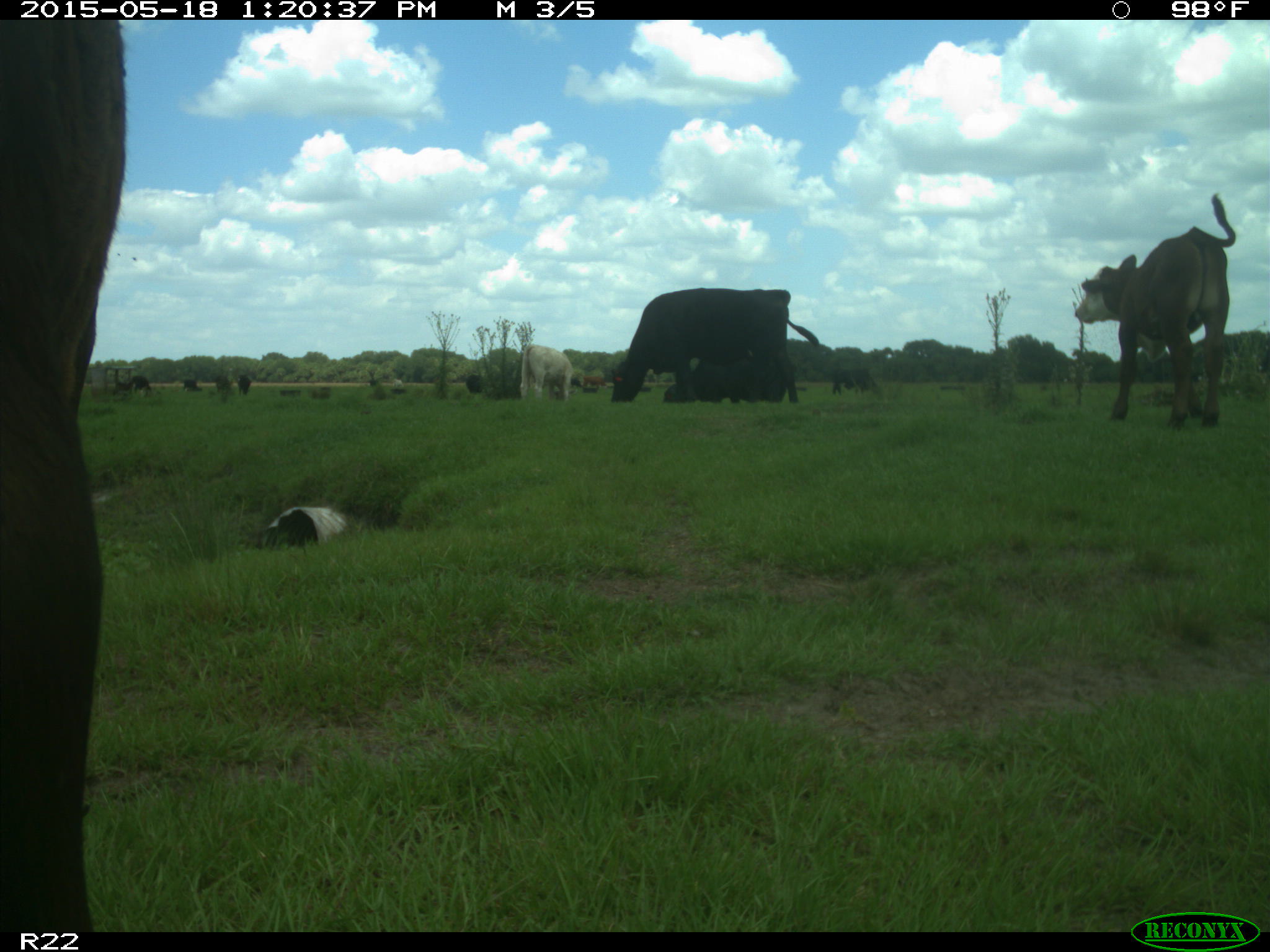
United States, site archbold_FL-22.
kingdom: Animalia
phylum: Chordata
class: Mammalia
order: Artiodactyla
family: Bovidae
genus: Bos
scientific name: Bos taurus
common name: domestic cow